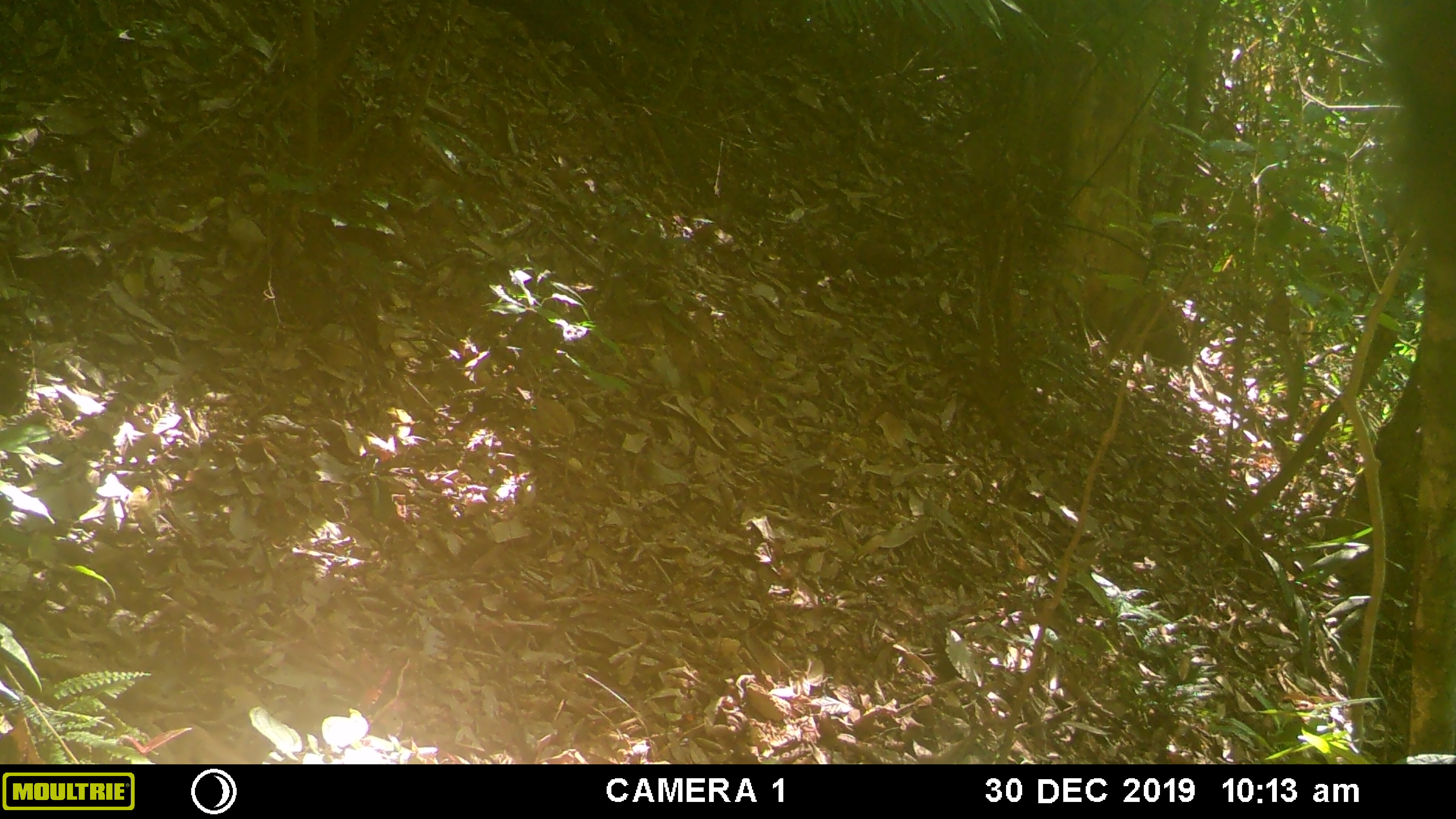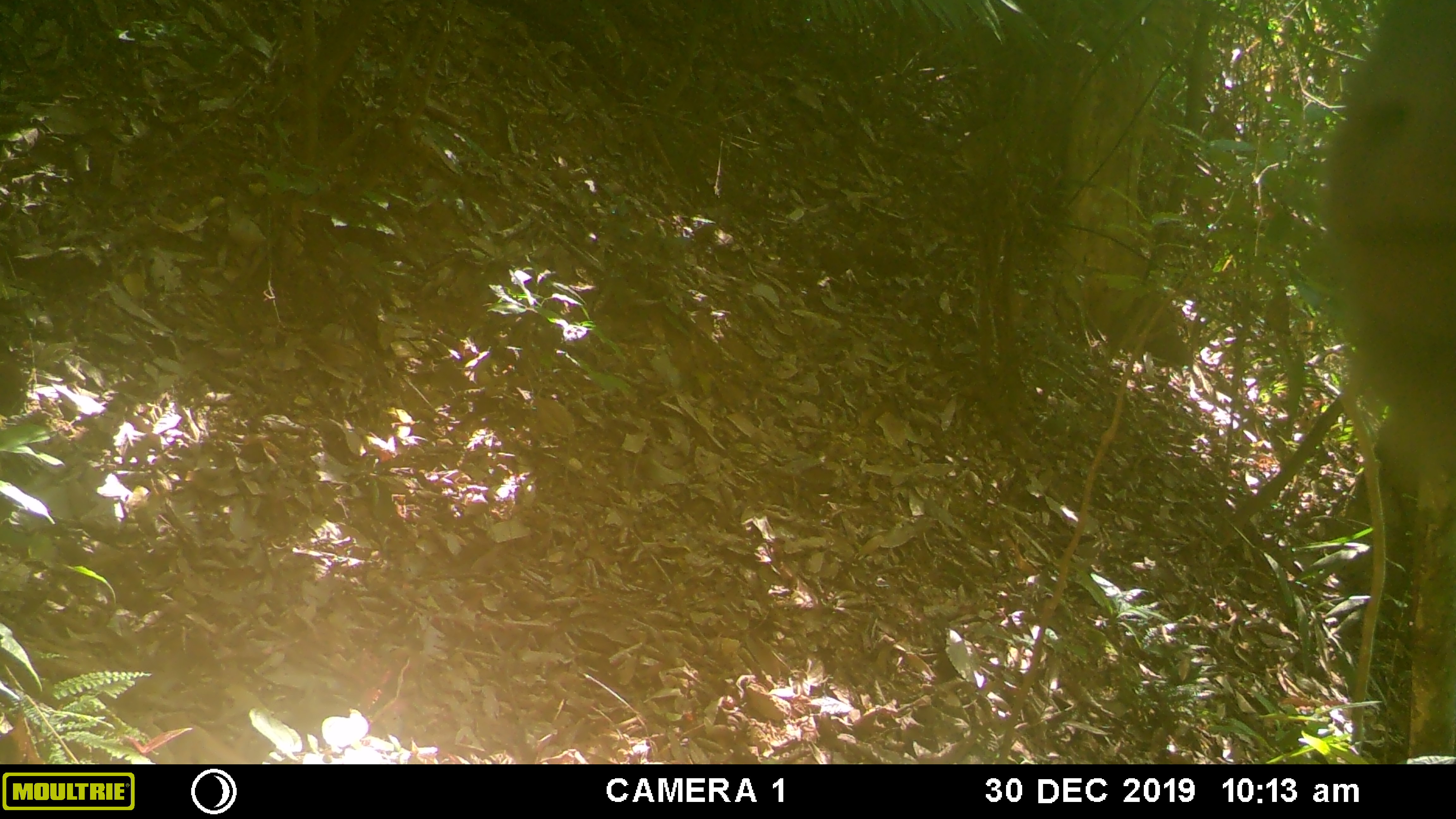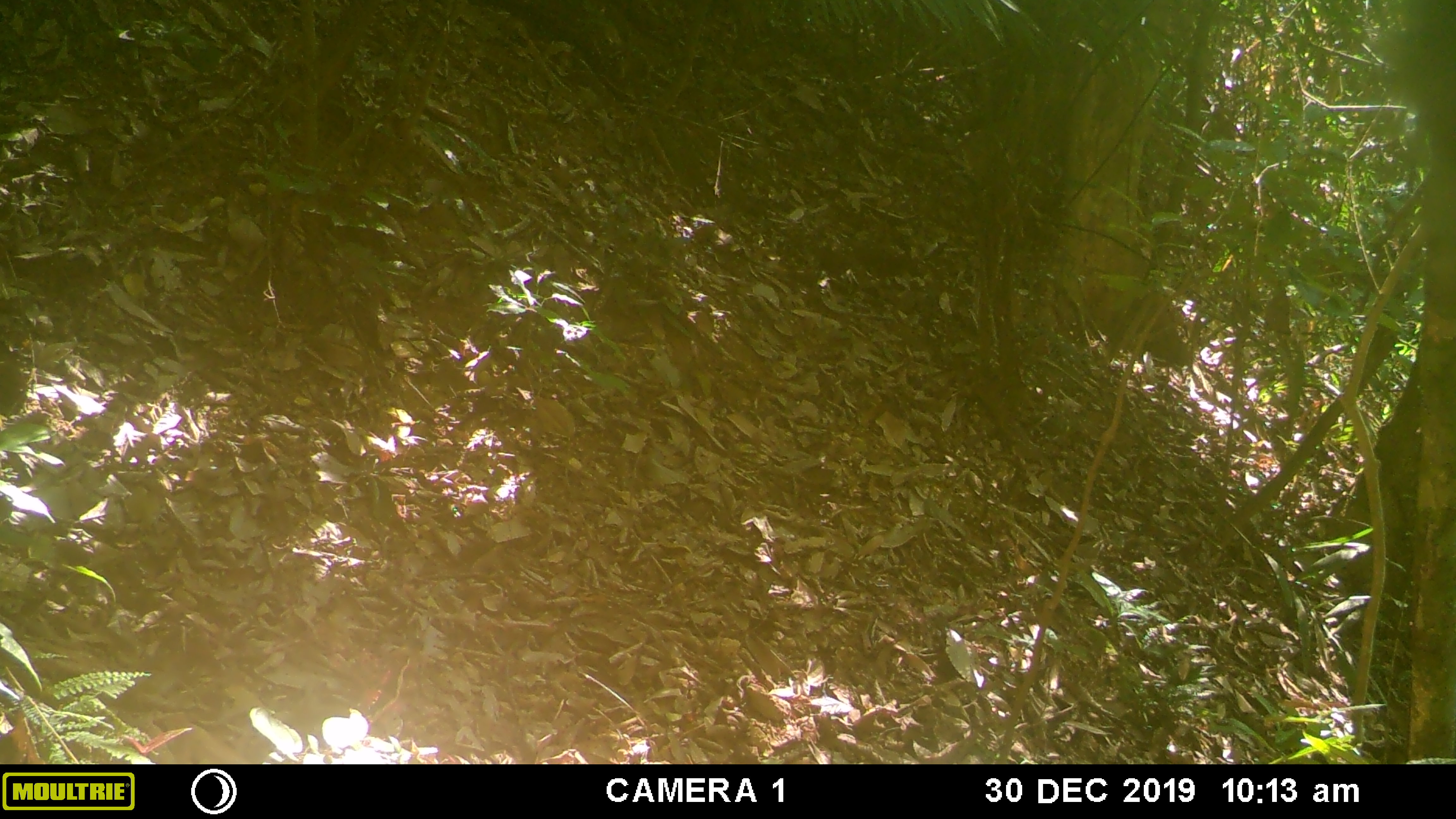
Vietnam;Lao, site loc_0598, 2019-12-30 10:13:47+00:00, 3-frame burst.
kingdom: Animalia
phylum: Chordata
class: Mammalia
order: Primates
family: Cercopithecidae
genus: Macaca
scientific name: Macaca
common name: macaques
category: assam or rhesus macaque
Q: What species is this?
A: Assam or rhesus macaque (macaques) (Macaca).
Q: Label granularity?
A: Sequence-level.